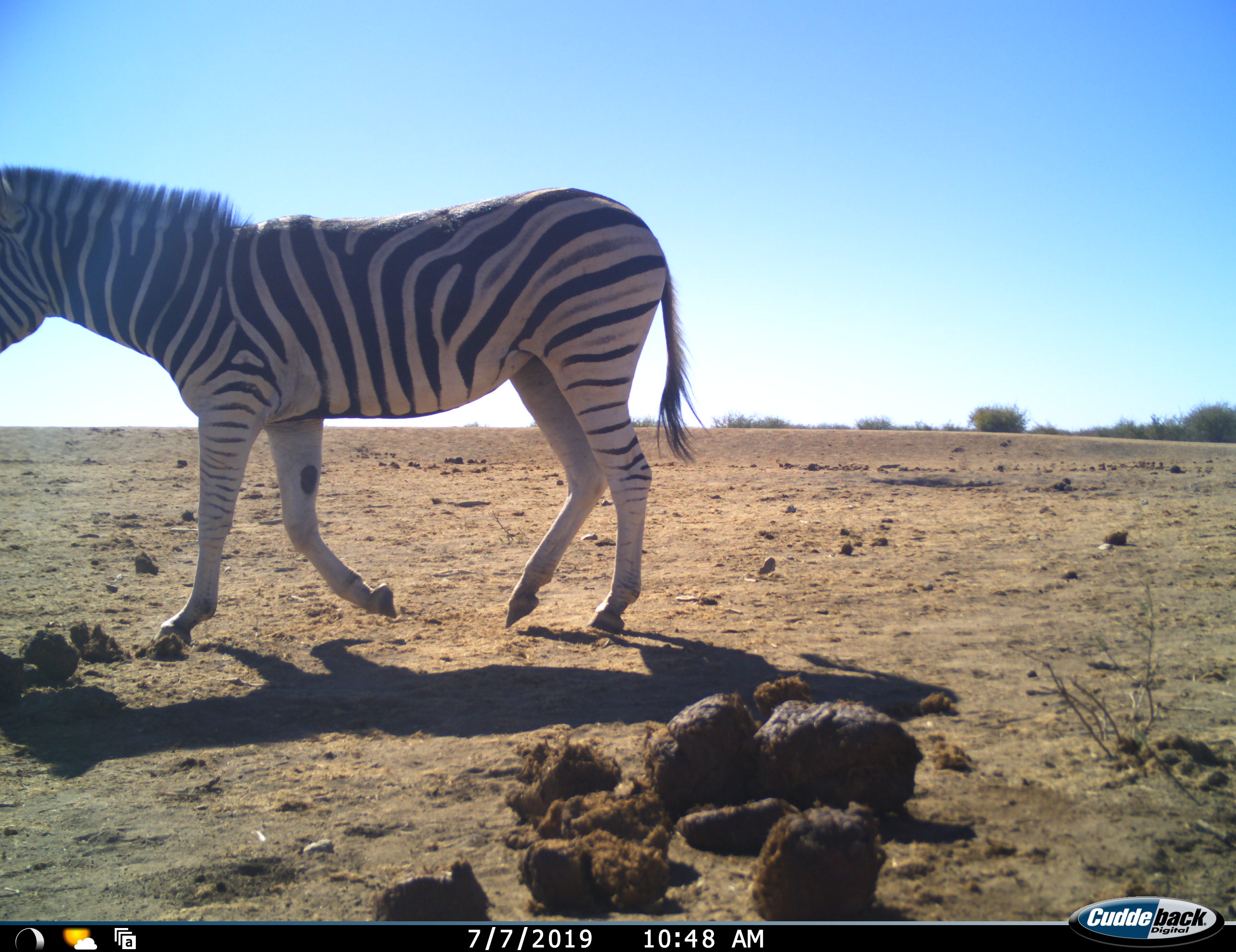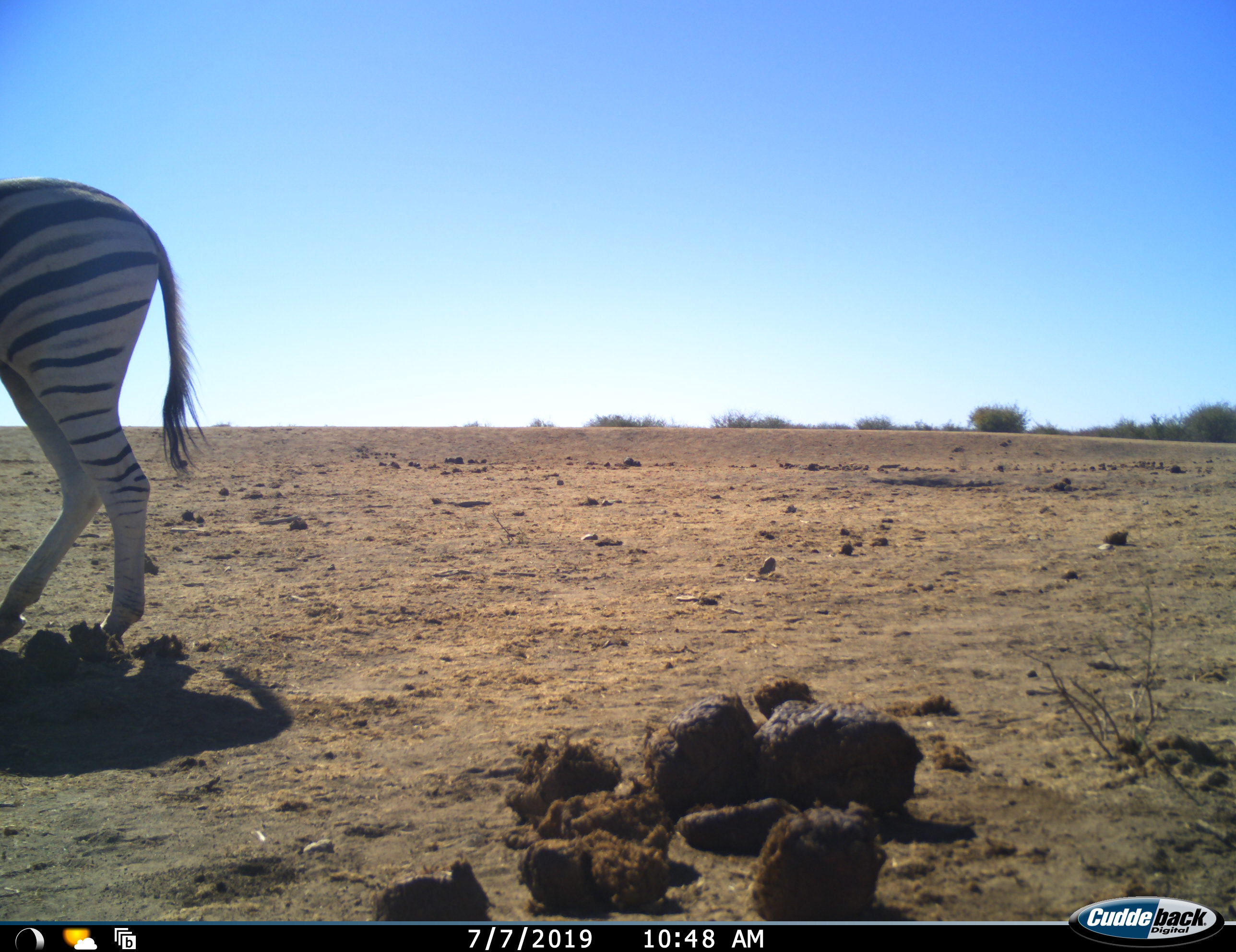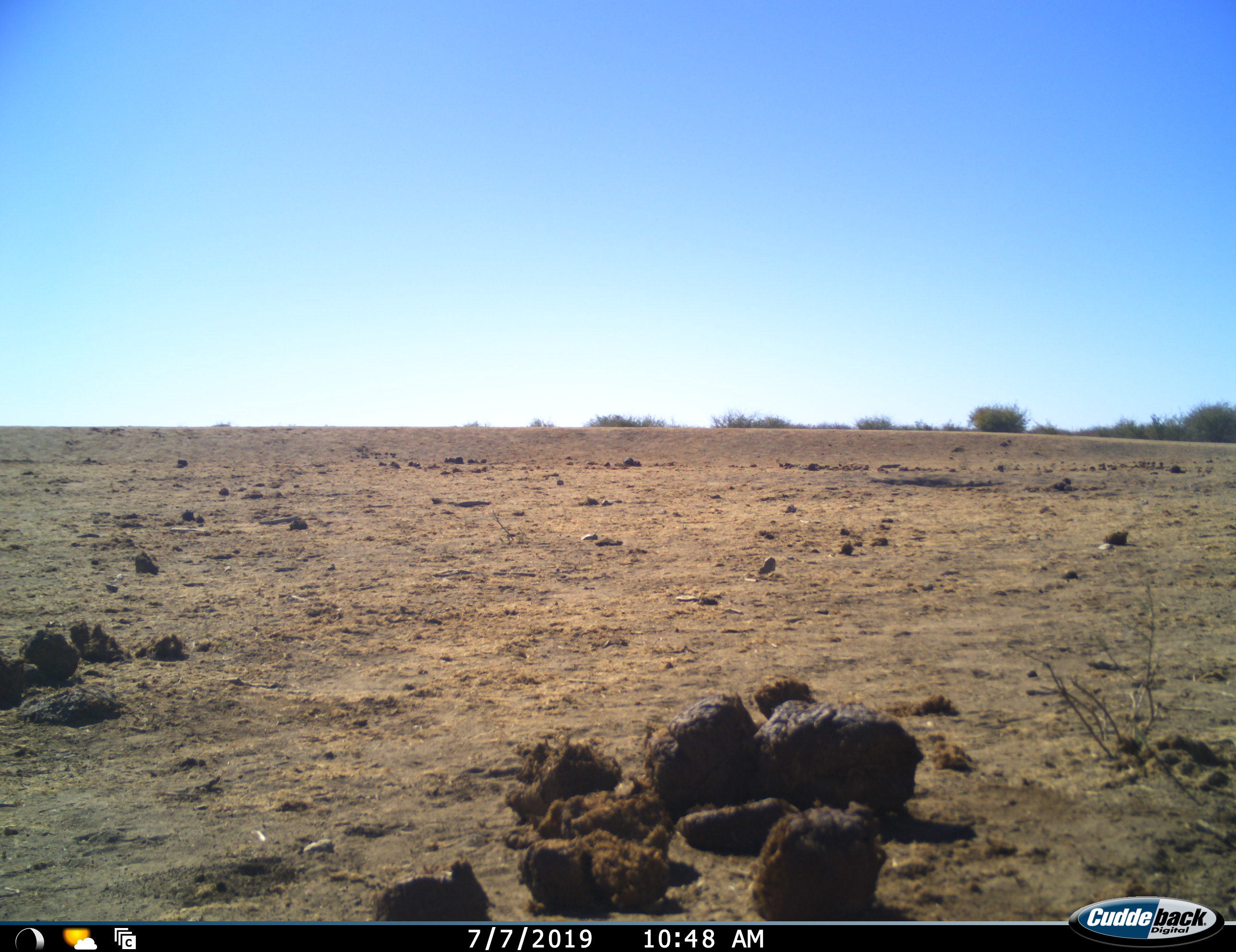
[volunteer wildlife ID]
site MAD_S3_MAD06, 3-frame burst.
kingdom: Animalia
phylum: Chordata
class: Mammalia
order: Perissodactyla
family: Equidae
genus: Equus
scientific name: Equus quagga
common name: plains zebra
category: zebraplains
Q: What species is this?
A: Zebraplains (plains zebra) (Equus quagga).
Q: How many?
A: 1.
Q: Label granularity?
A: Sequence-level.